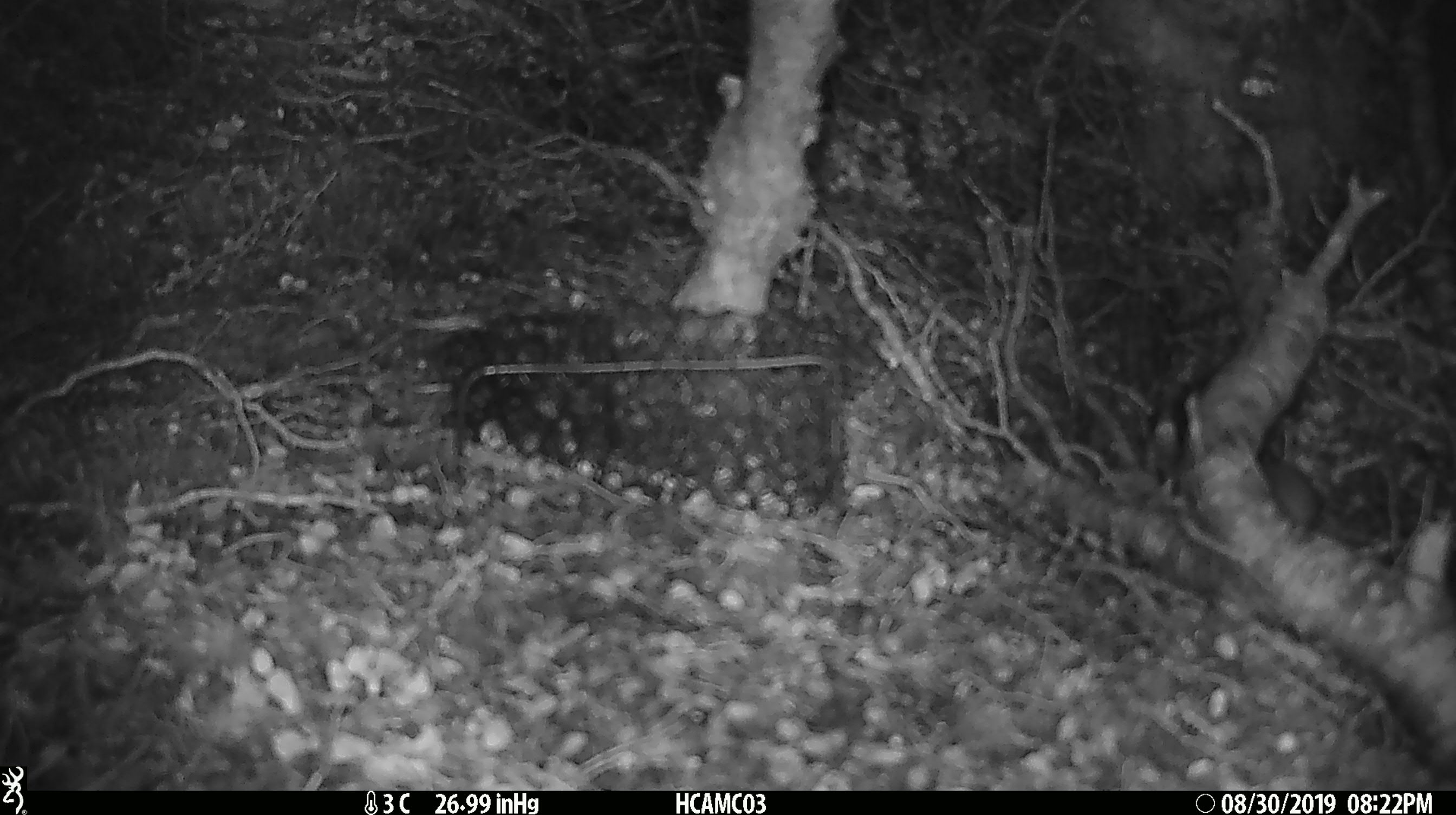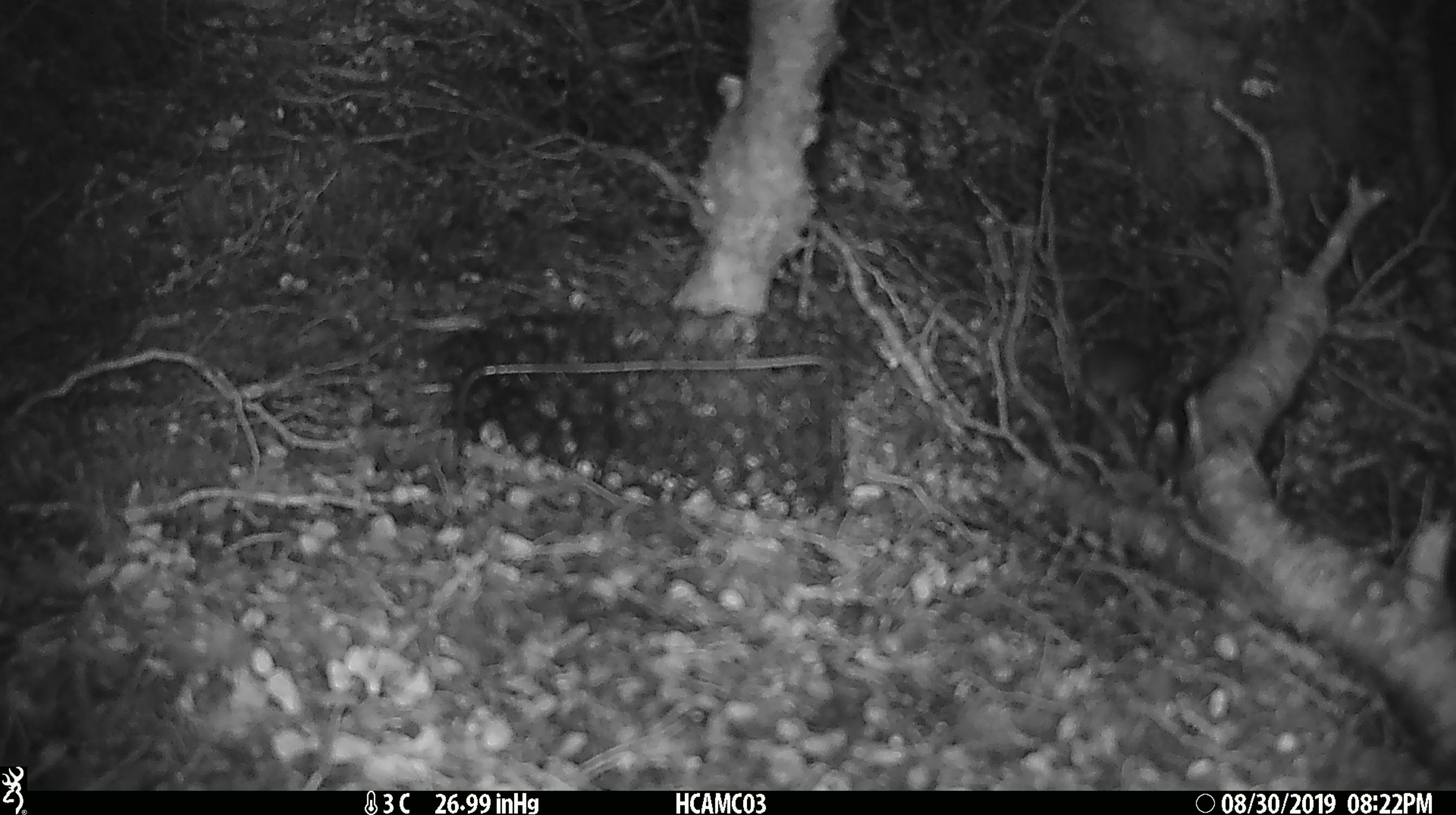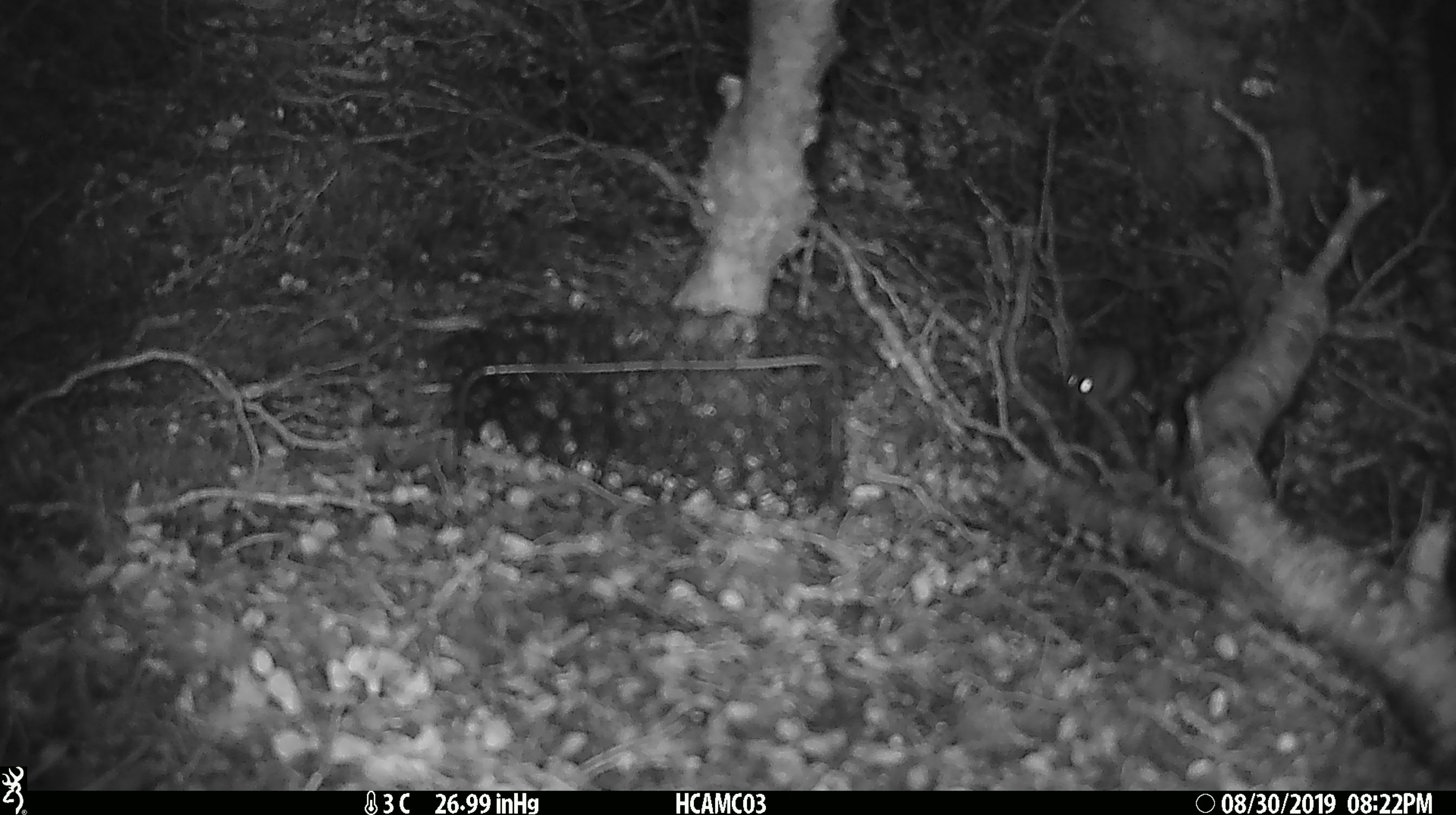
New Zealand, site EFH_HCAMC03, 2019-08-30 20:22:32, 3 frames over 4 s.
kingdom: Animalia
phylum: Chordata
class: Mammalia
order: Rodentia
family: Muridae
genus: Mus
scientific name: Mus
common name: mouse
Mouse (Mus).